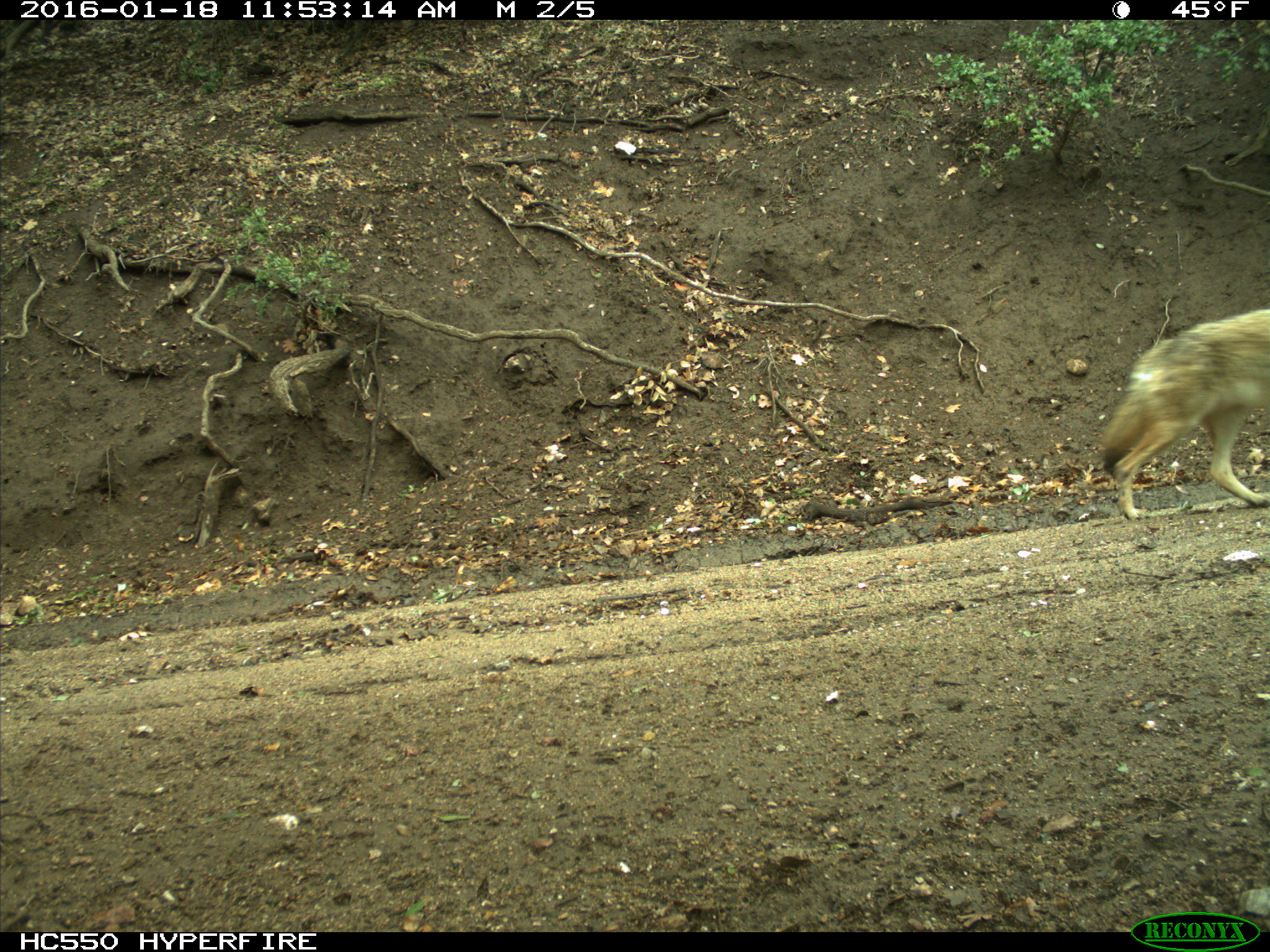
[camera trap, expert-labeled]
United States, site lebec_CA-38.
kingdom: Animalia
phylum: Chordata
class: Mammalia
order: Carnivora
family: Canidae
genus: Canis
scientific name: Canis latrans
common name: coyote